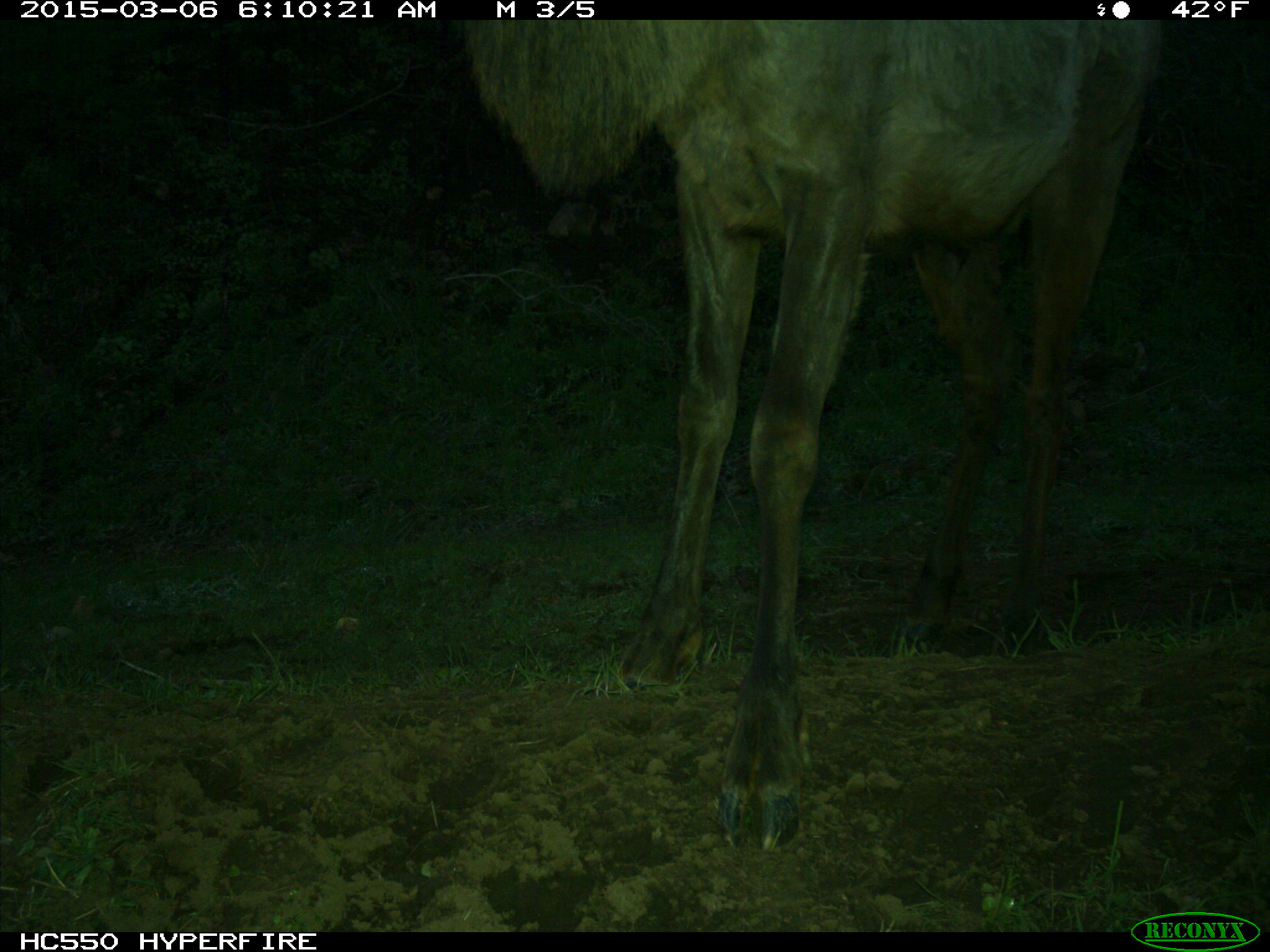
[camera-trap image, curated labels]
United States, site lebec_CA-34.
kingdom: Animalia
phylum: Chordata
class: Mammalia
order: Artiodactyla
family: Cervidae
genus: Cervus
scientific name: Cervus canadensis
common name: elk